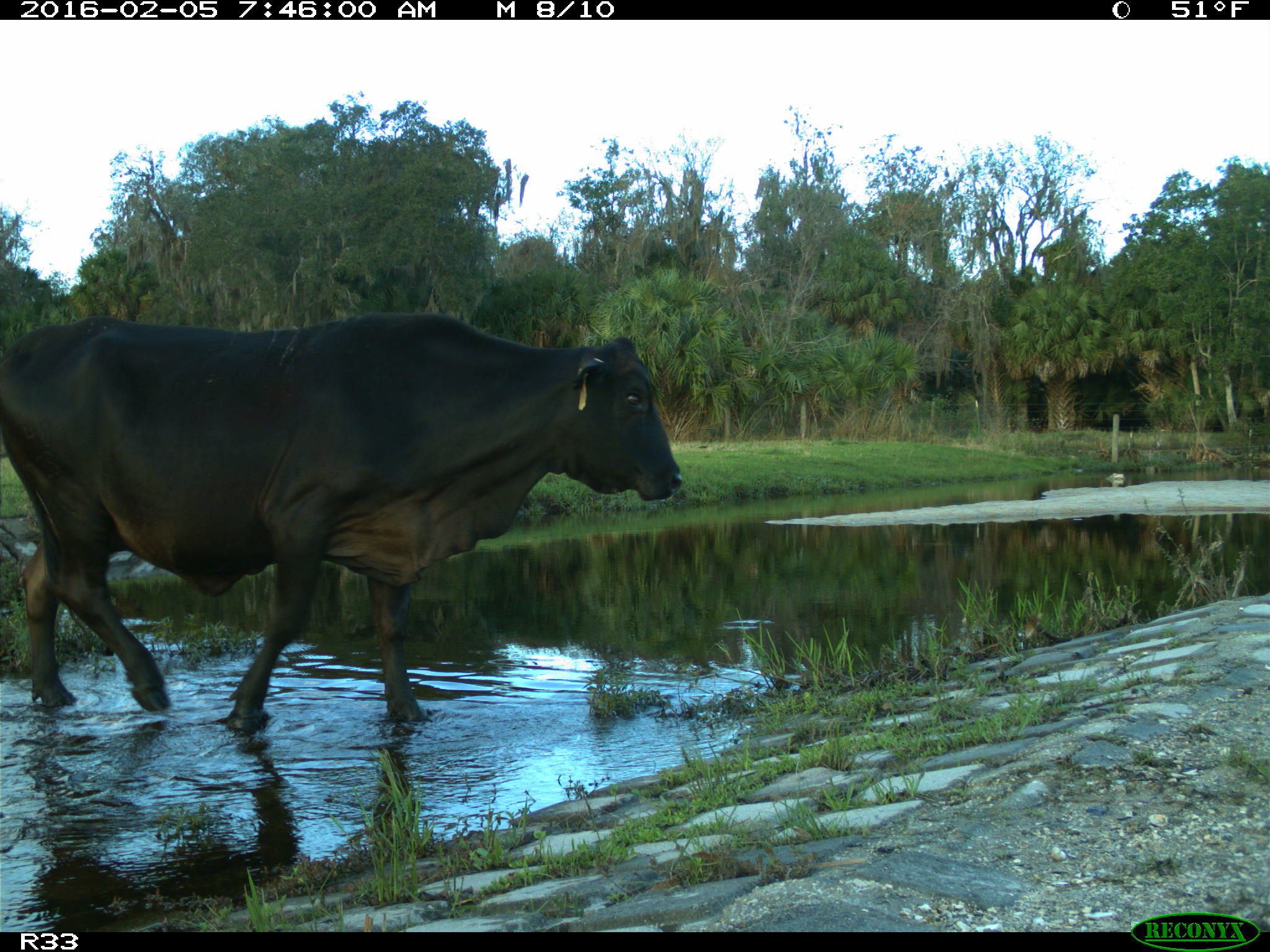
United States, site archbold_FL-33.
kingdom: Animalia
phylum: Chordata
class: Mammalia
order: Artiodactyla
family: Bovidae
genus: Bos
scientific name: Bos taurus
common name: domestic cow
Bos taurus (domestic cow).